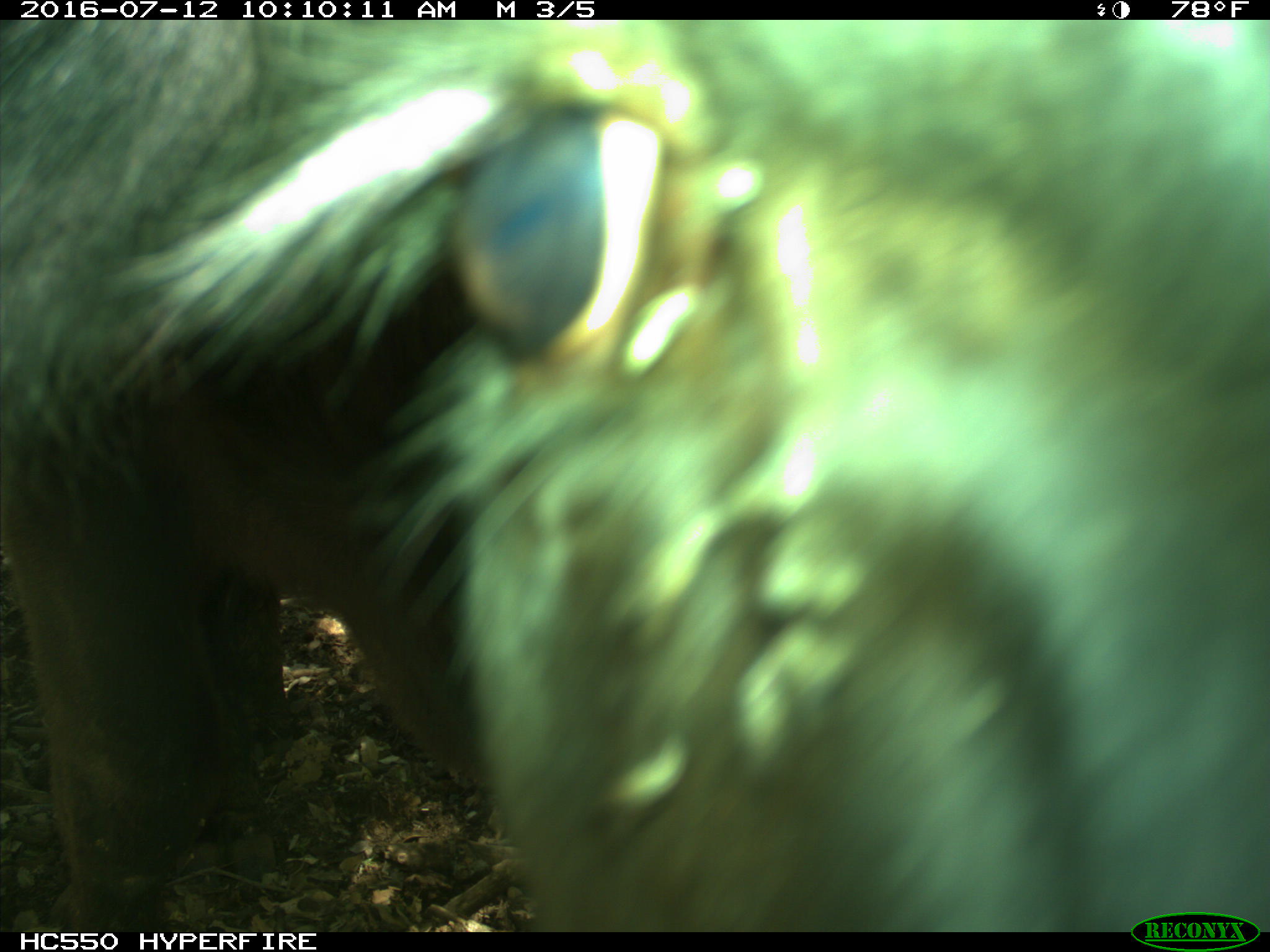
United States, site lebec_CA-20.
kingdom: Animalia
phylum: Chordata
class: Mammalia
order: Artiodactyla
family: Bovidae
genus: Bos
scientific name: Bos taurus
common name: domestic cow